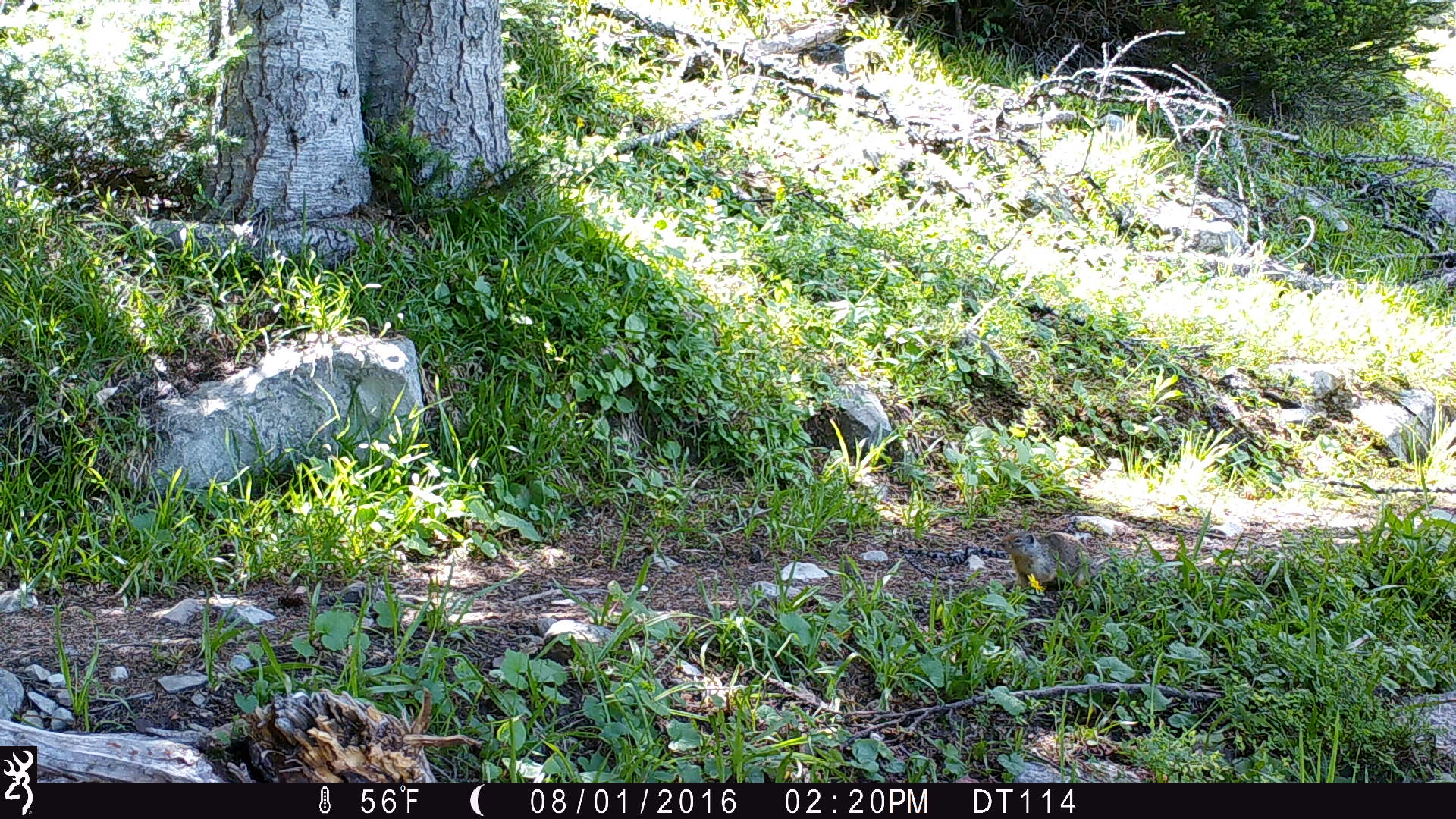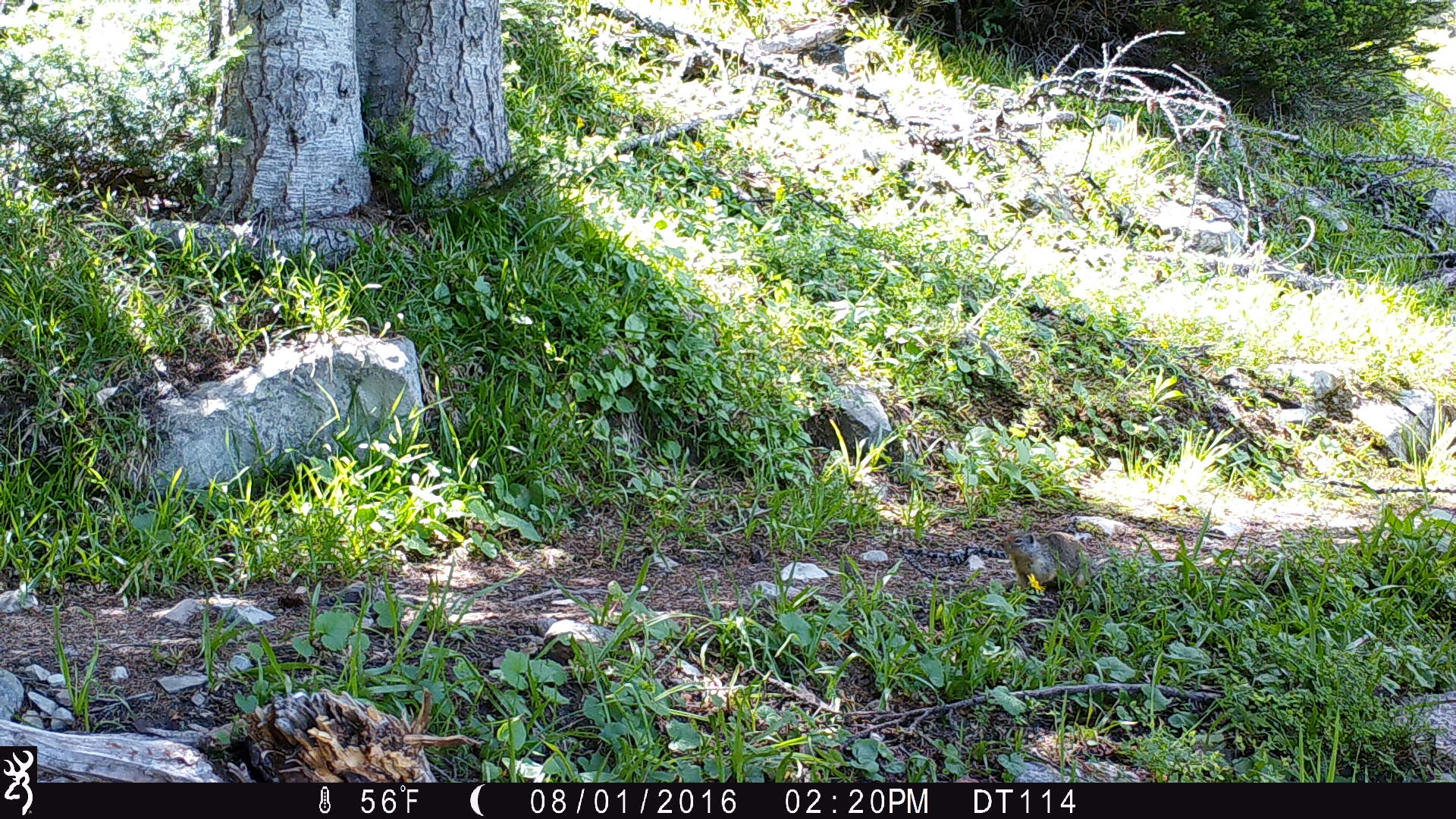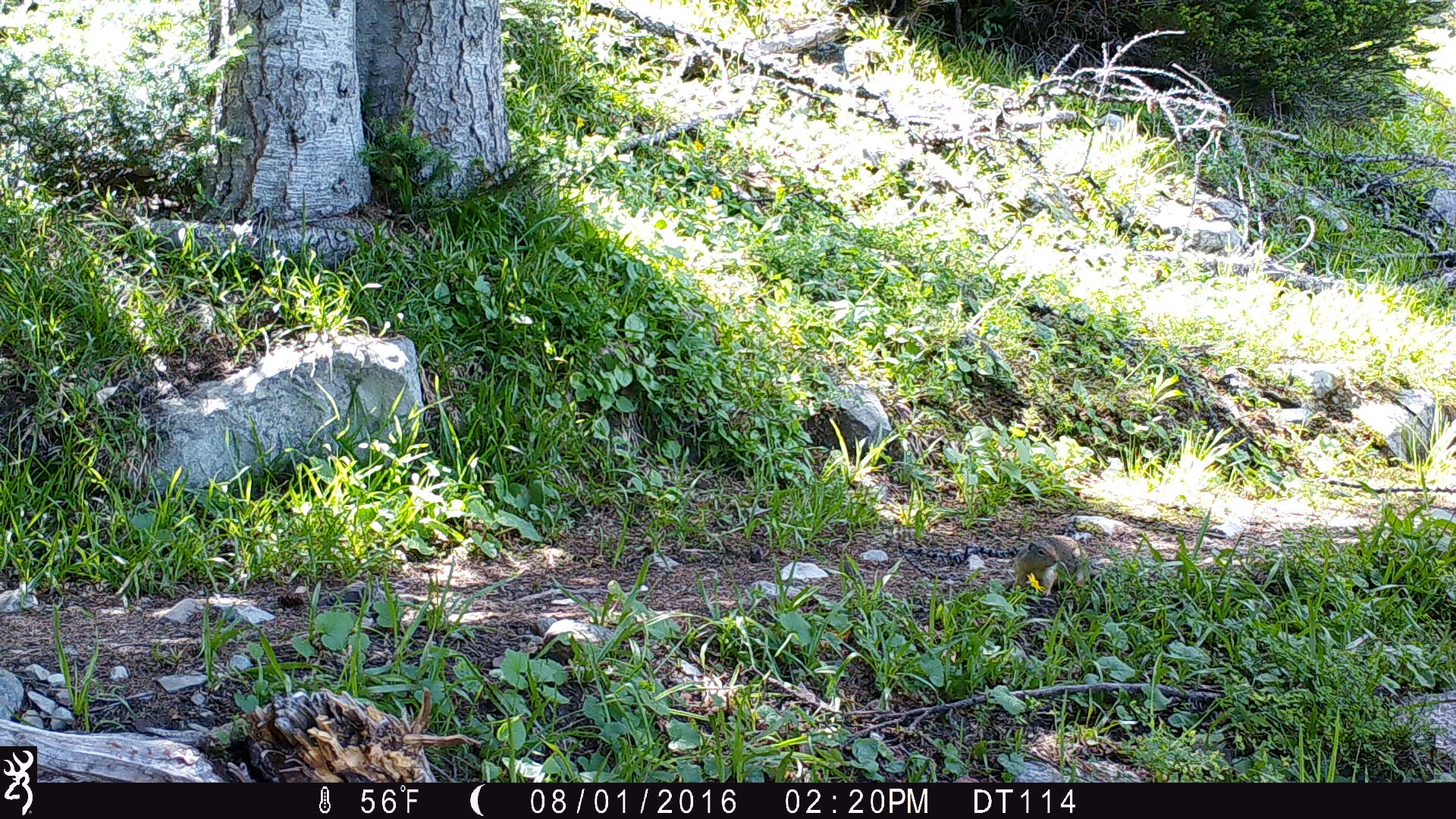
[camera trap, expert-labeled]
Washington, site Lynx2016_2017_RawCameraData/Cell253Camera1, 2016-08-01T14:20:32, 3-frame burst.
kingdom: Animalia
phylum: Chordata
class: Mammalia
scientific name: Mammalia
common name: small mammal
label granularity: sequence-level